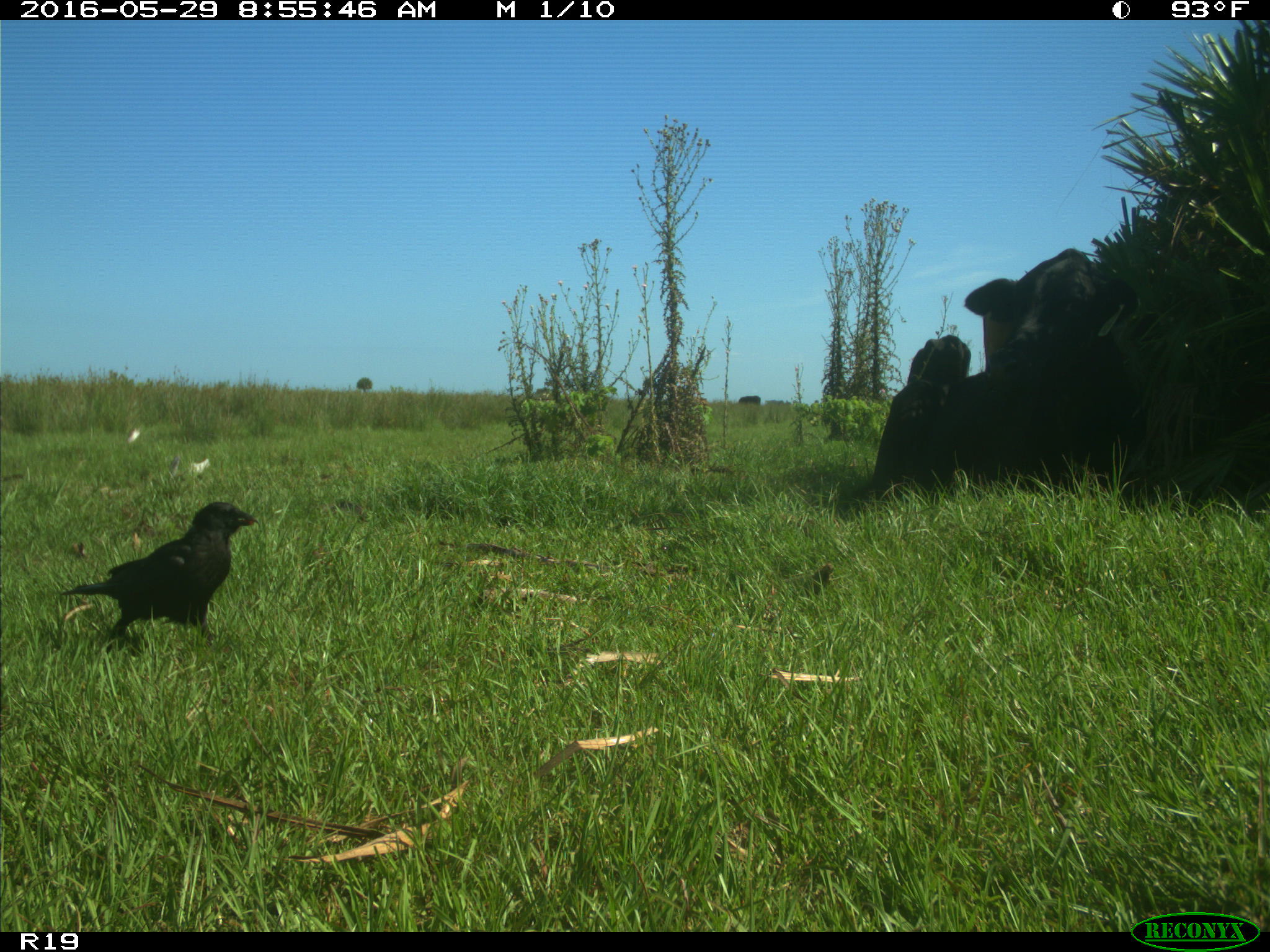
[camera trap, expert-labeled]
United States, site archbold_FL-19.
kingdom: Animalia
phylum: Chordata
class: Mammalia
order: Artiodactyla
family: Bovidae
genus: Bos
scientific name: Bos taurus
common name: domestic cow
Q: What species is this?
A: Bos taurus (domestic cow).